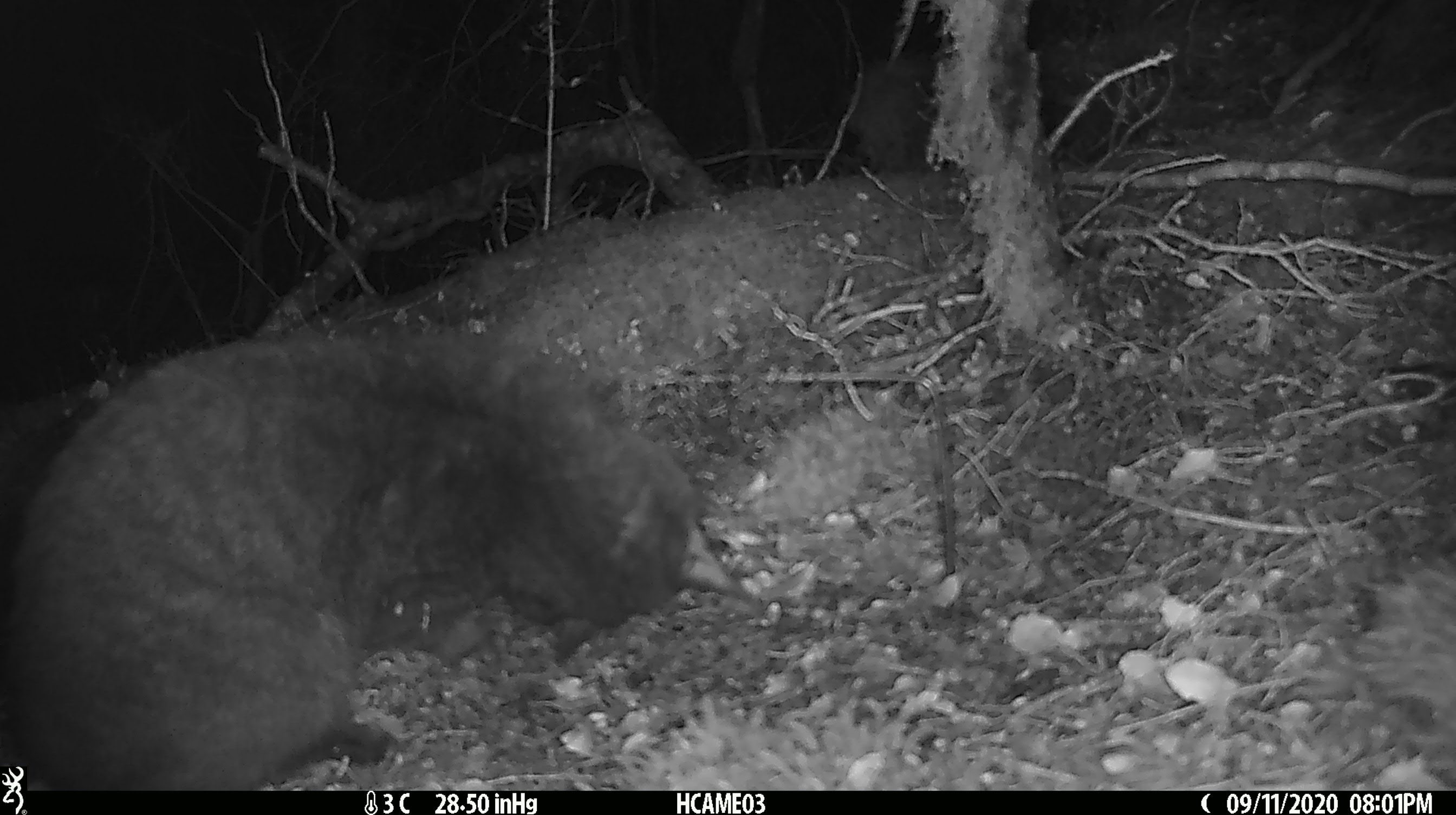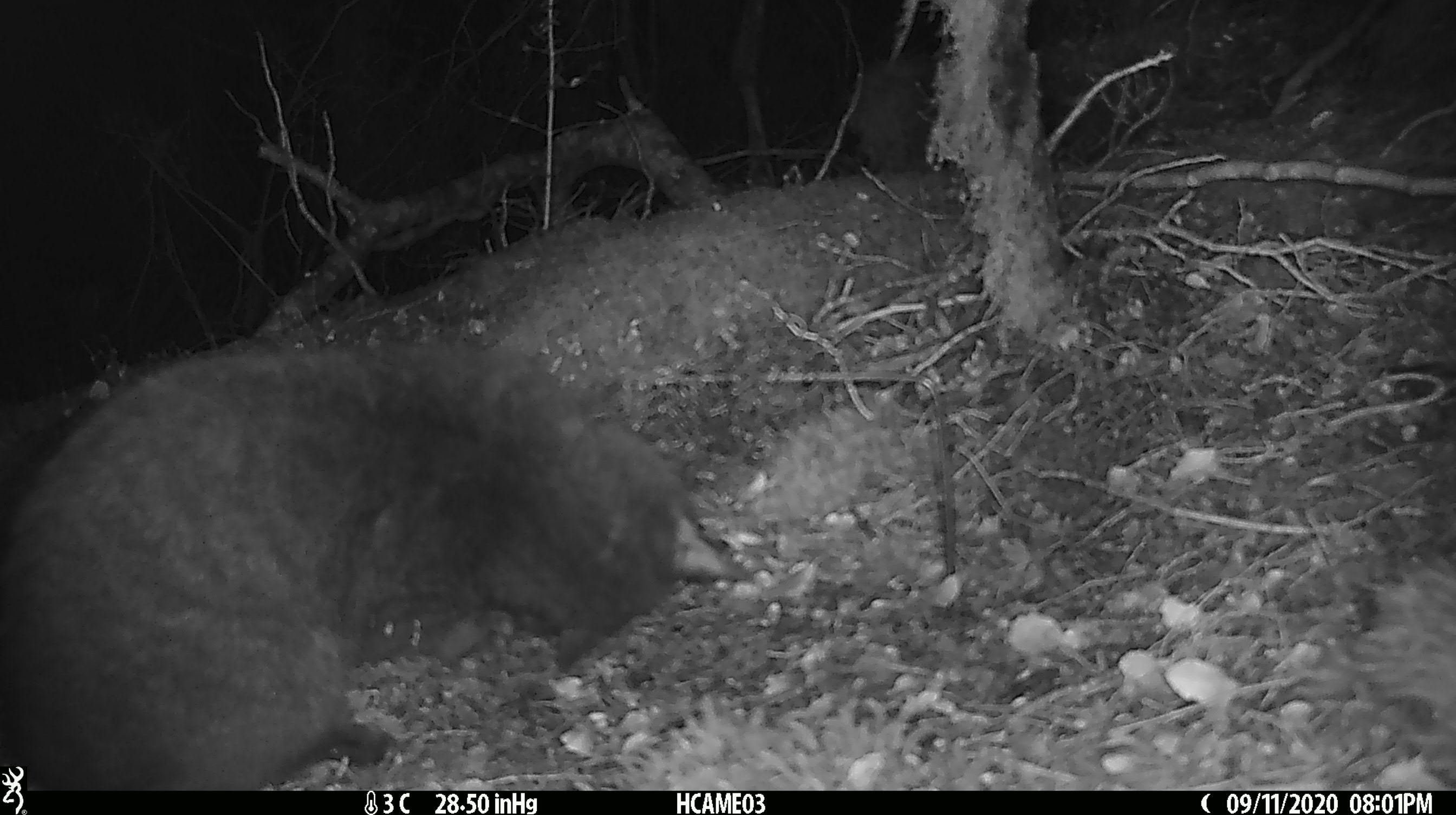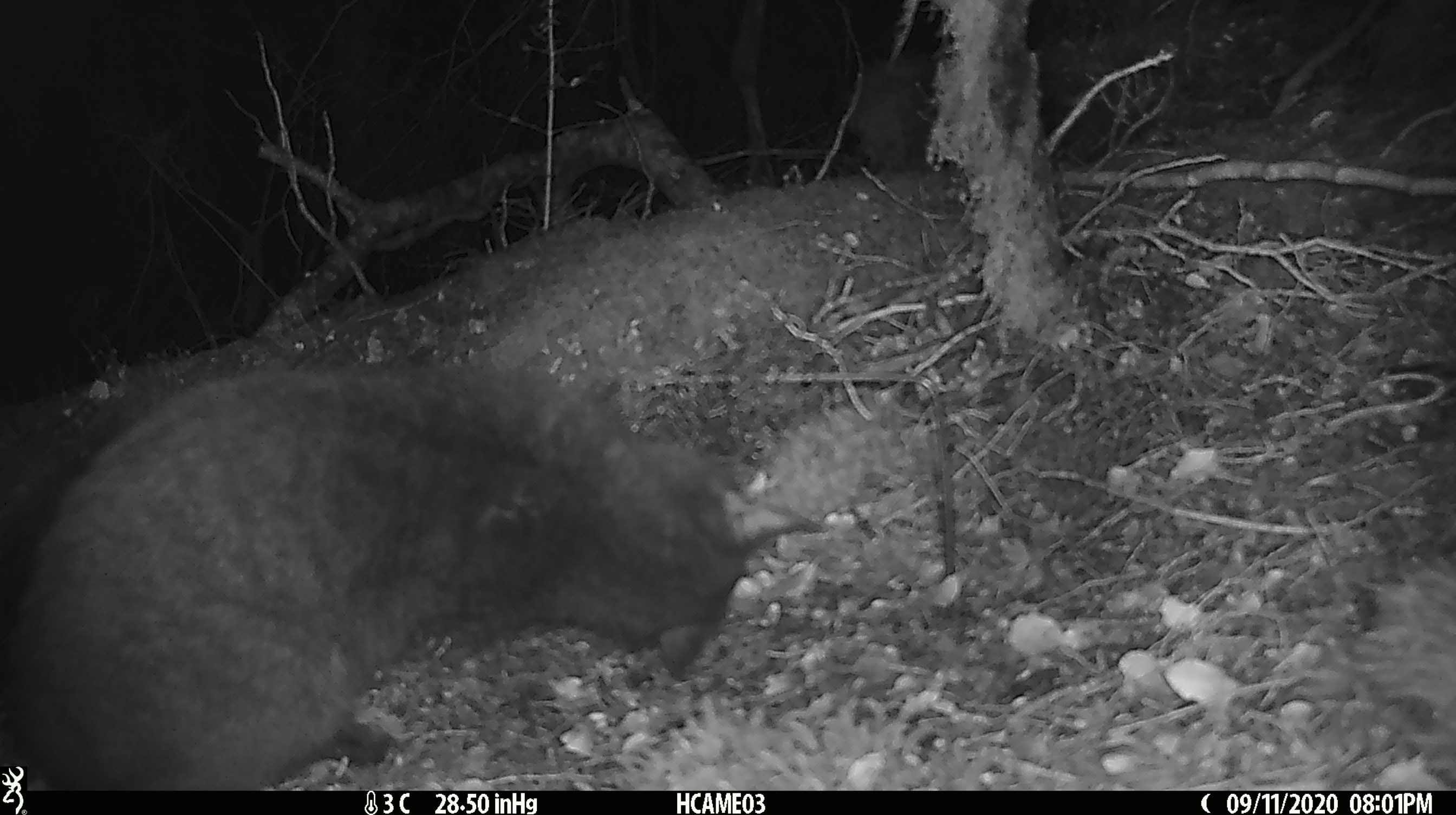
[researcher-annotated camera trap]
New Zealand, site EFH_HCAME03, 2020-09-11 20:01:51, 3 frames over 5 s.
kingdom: Animalia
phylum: Chordata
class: Mammalia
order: Carnivora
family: Felidae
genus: Felis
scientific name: Felis catus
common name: domestic cat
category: cat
Cat (domestic cat) (Felis catus).